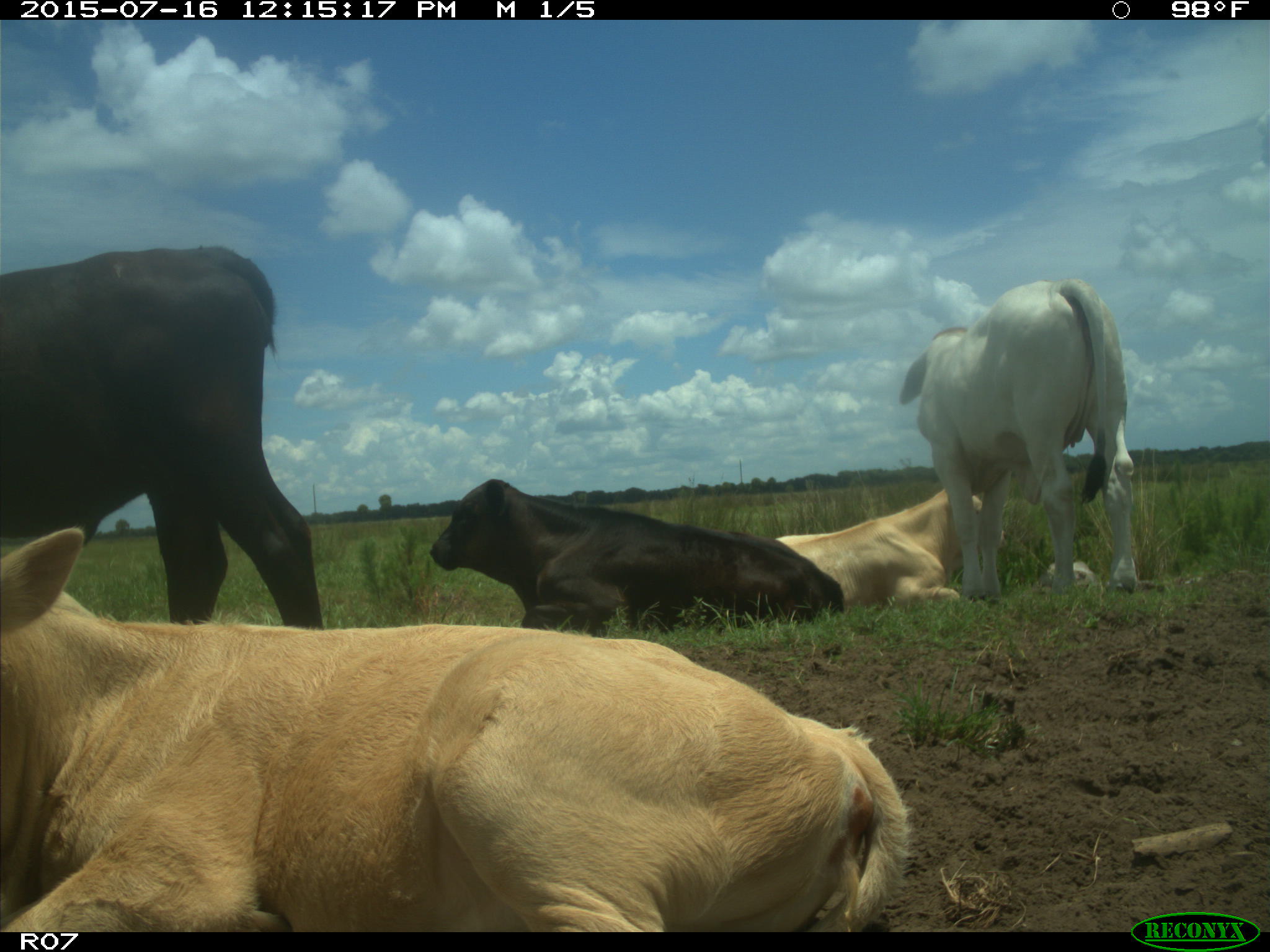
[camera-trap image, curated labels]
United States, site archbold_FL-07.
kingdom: Animalia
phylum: Chordata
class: Mammalia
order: Artiodactyla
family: Bovidae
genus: Bos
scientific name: Bos taurus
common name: domestic cow